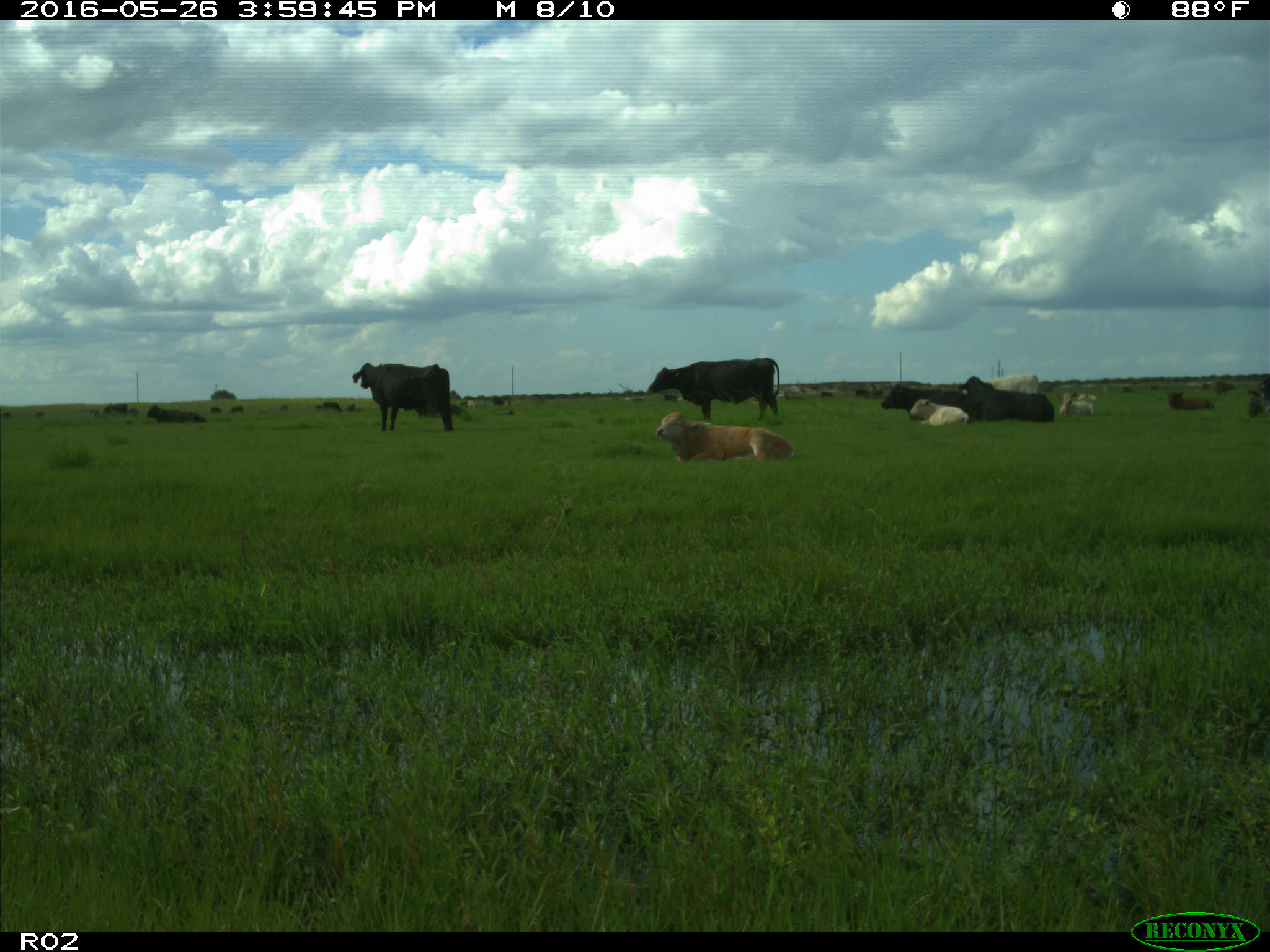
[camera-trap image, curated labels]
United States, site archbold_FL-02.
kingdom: Animalia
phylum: Chordata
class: Mammalia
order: Artiodactyla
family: Bovidae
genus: Bos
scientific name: Bos taurus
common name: domestic cow